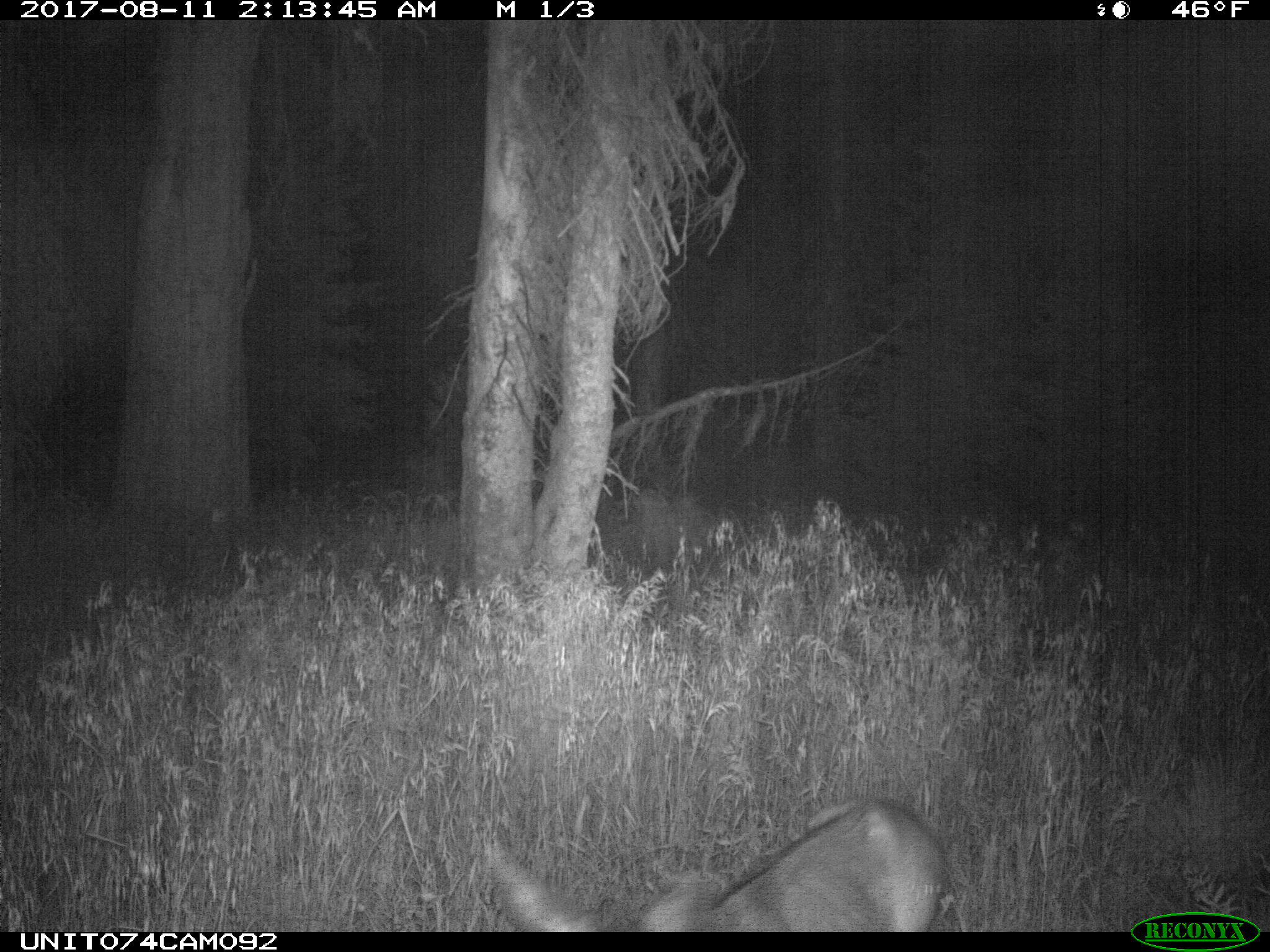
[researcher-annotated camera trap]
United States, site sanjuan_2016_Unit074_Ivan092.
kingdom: Animalia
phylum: Chordata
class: Mammalia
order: Artiodactyla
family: Cervidae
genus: Odocoileus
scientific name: Odocoileus hemionus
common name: mule deer